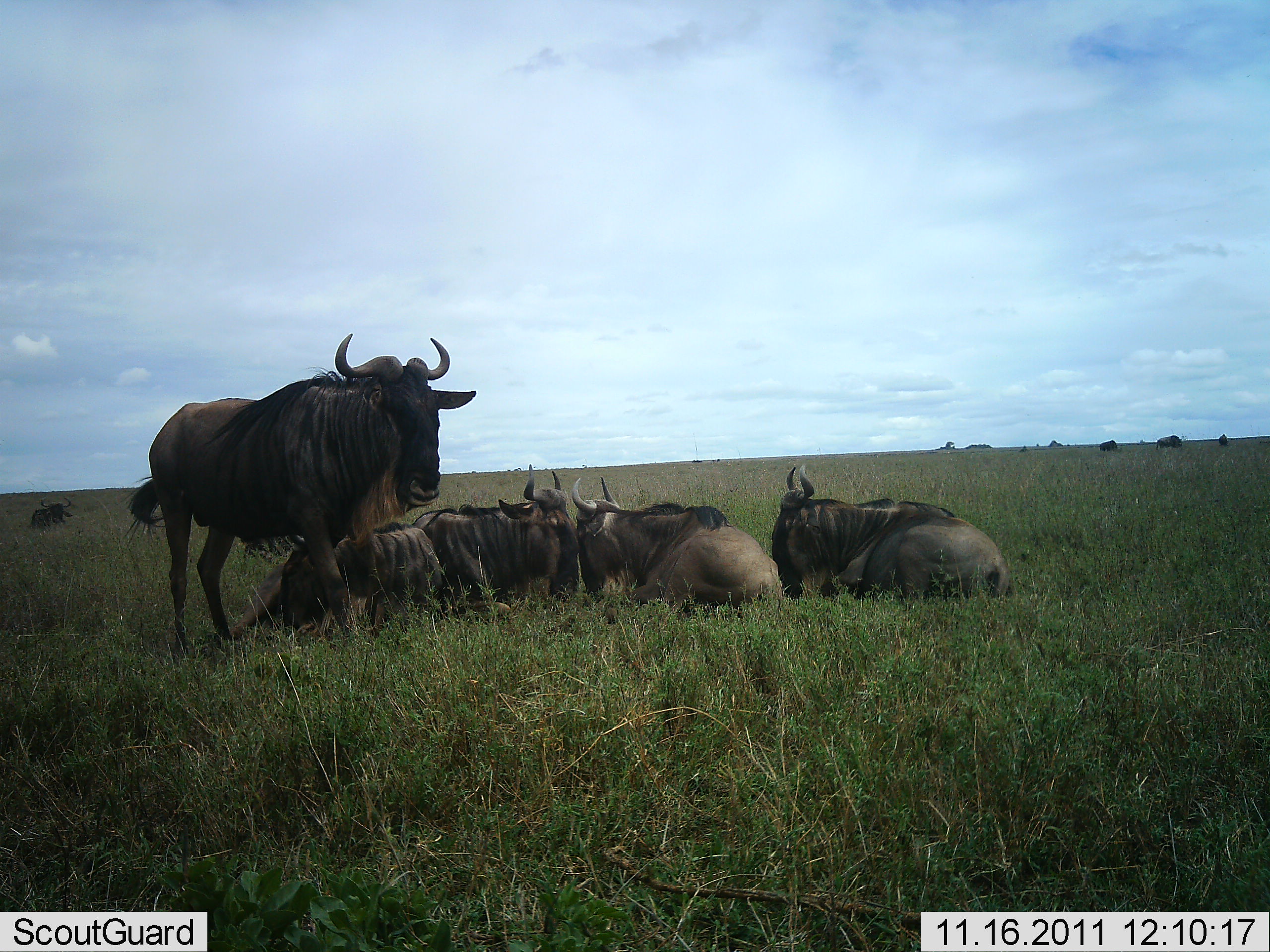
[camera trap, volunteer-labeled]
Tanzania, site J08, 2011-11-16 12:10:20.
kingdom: Animalia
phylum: Chordata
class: Mammalia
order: Artiodactyla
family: Bovidae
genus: Connochaetes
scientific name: Connochaetes taurinus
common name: blue wildebeest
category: wildebeest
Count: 6.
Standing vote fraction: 85%.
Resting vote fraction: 100%.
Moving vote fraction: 0%.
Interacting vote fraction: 0%.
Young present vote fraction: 0%.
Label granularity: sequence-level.